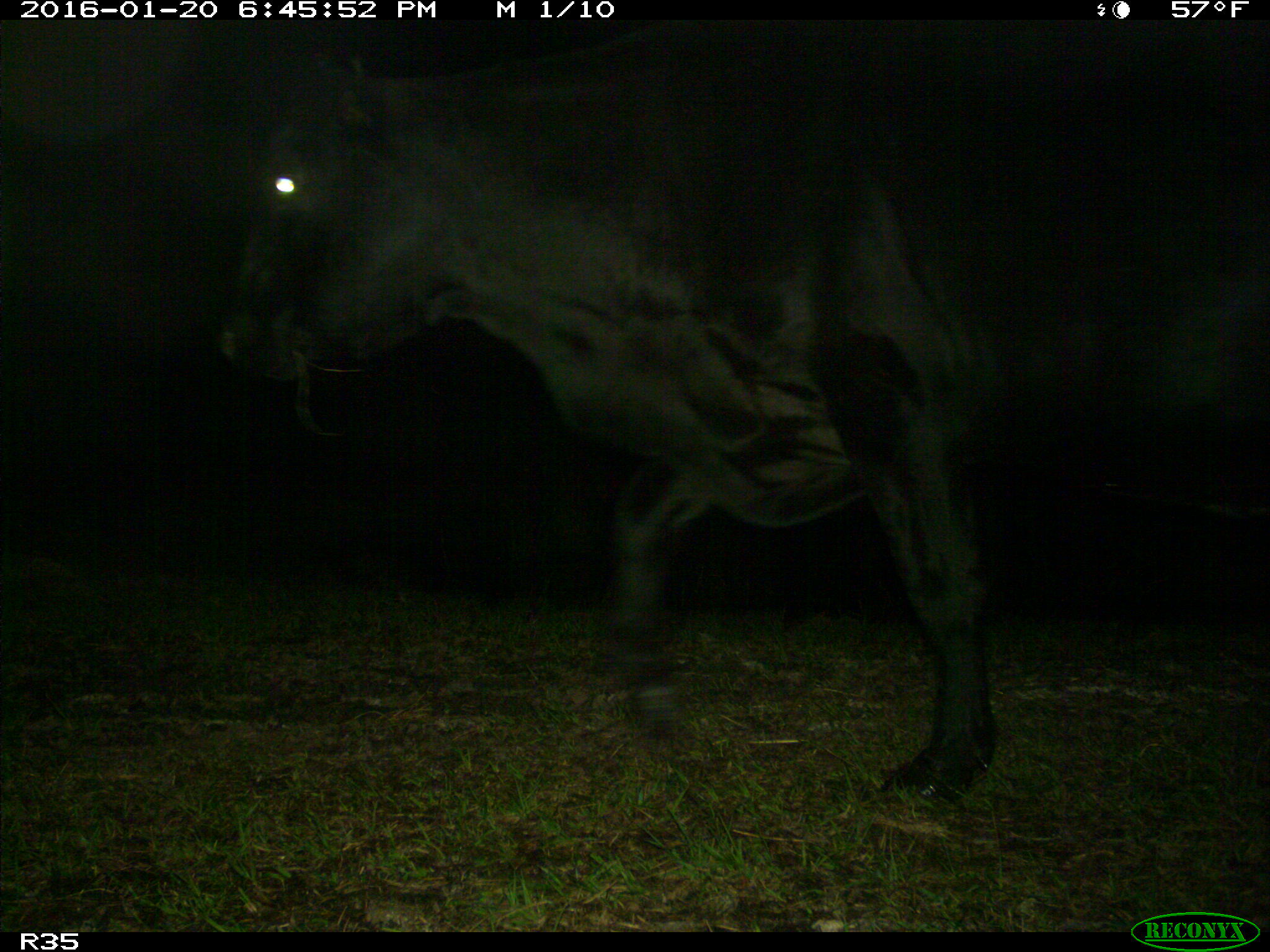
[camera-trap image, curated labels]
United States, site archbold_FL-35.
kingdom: Animalia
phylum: Chordata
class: Mammalia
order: Artiodactyla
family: Bovidae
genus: Bos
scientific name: Bos taurus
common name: domestic cow